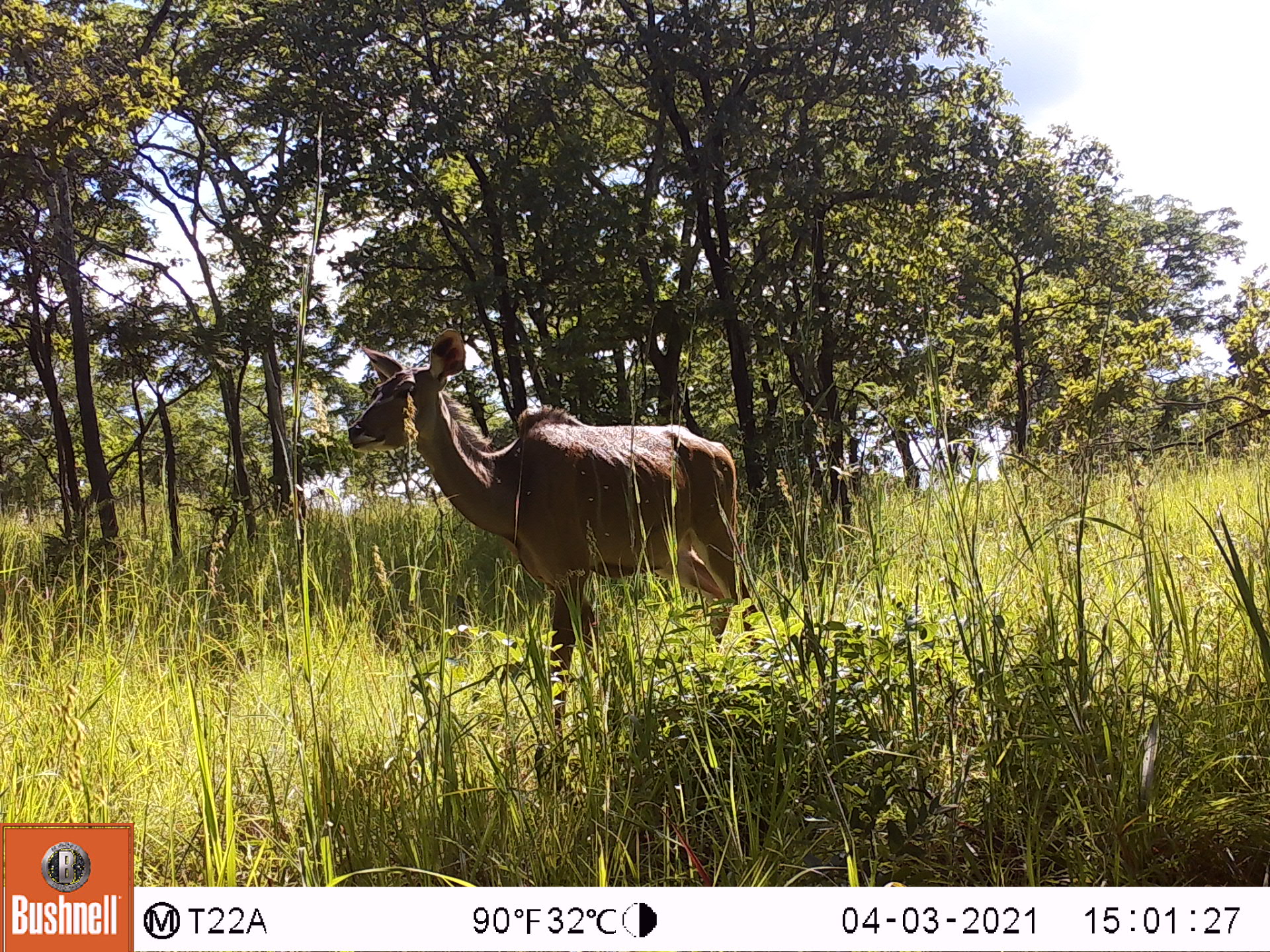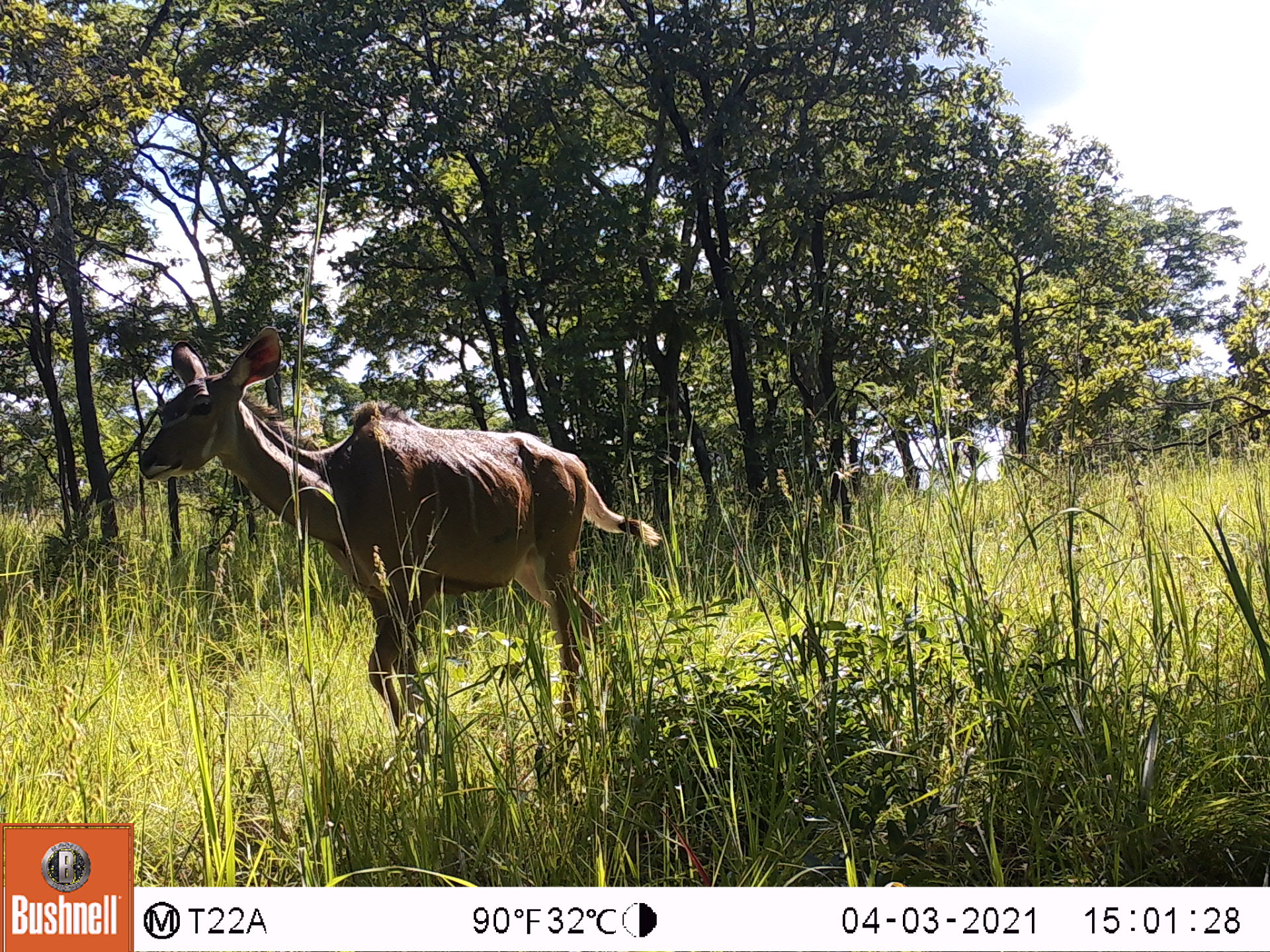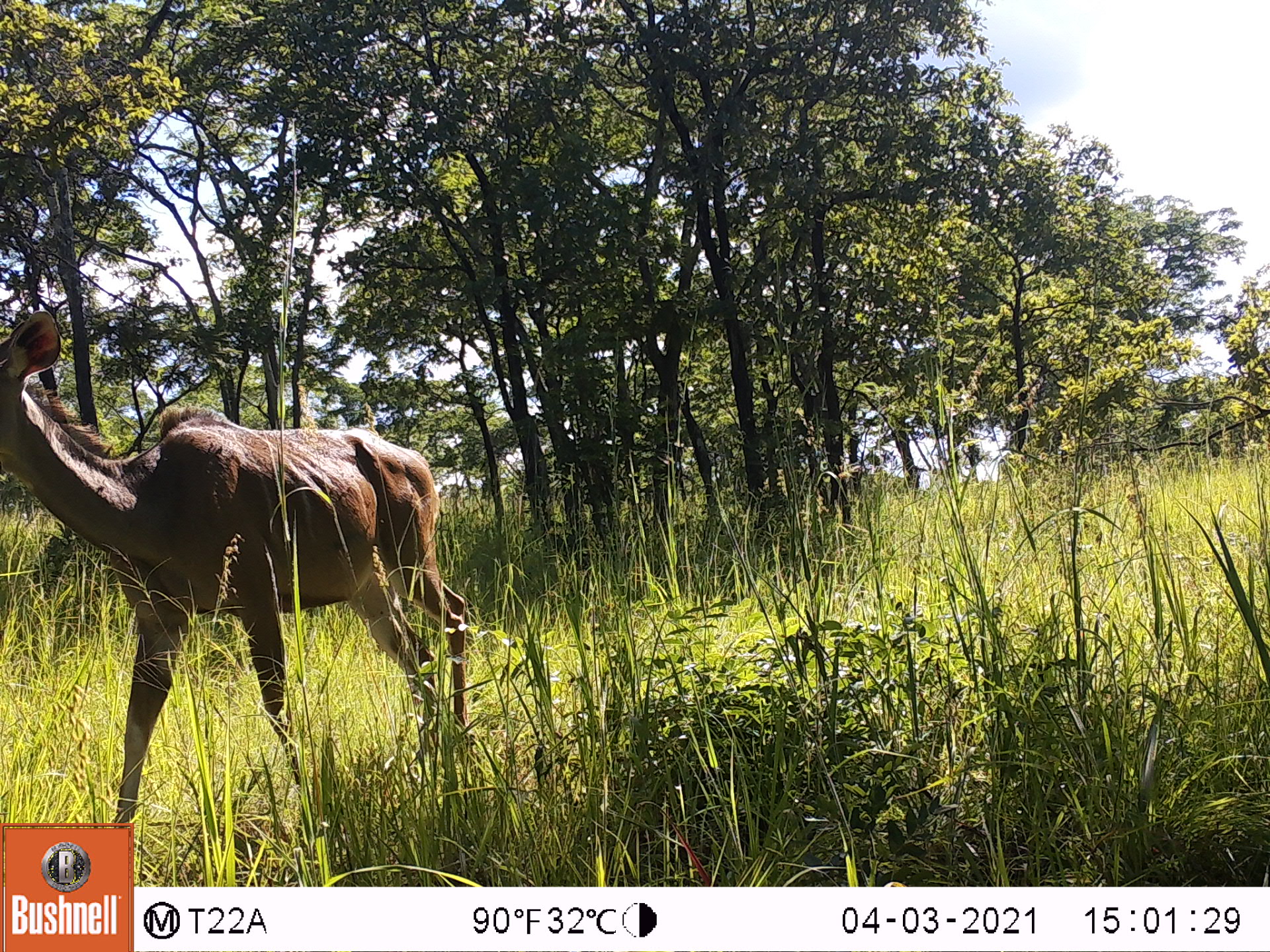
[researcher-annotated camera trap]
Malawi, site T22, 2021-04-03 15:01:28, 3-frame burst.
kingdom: Animalia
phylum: Chordata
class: Mammalia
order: Artiodactyla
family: Bovidae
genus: Tragelaphus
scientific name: Tragelaphus strepsiceros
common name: greater kudu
Greater kudu (Tragelaphus strepsiceros), count 1.